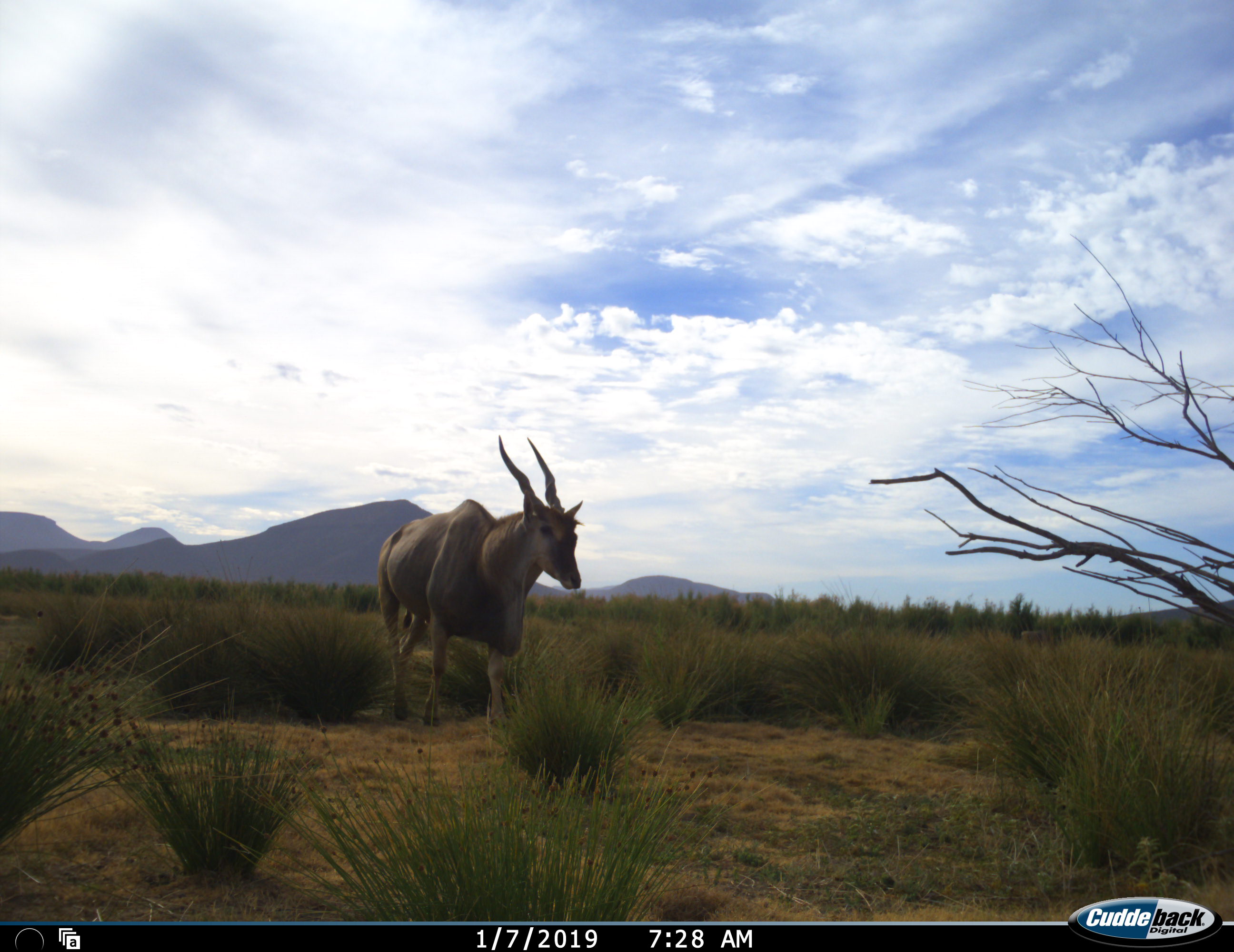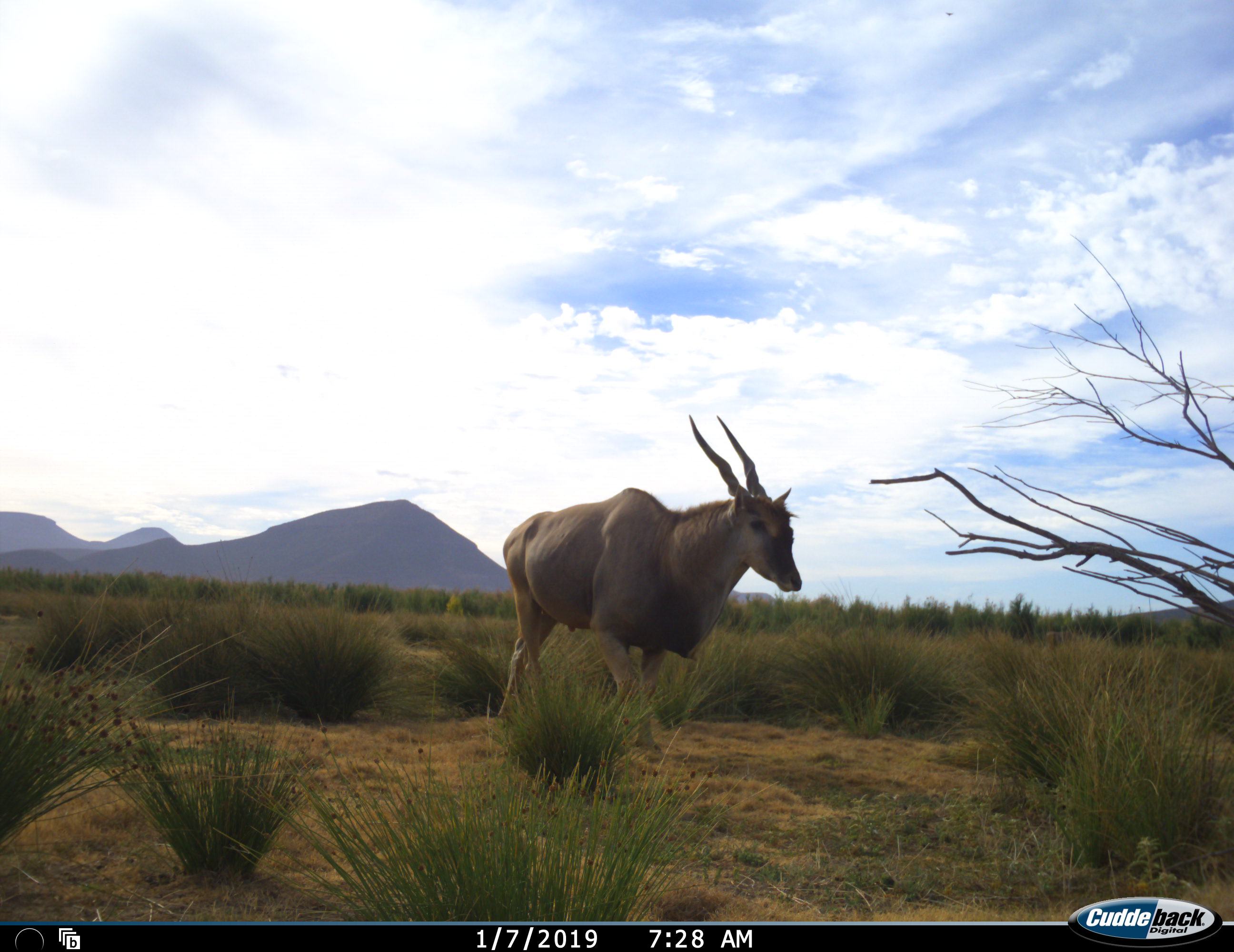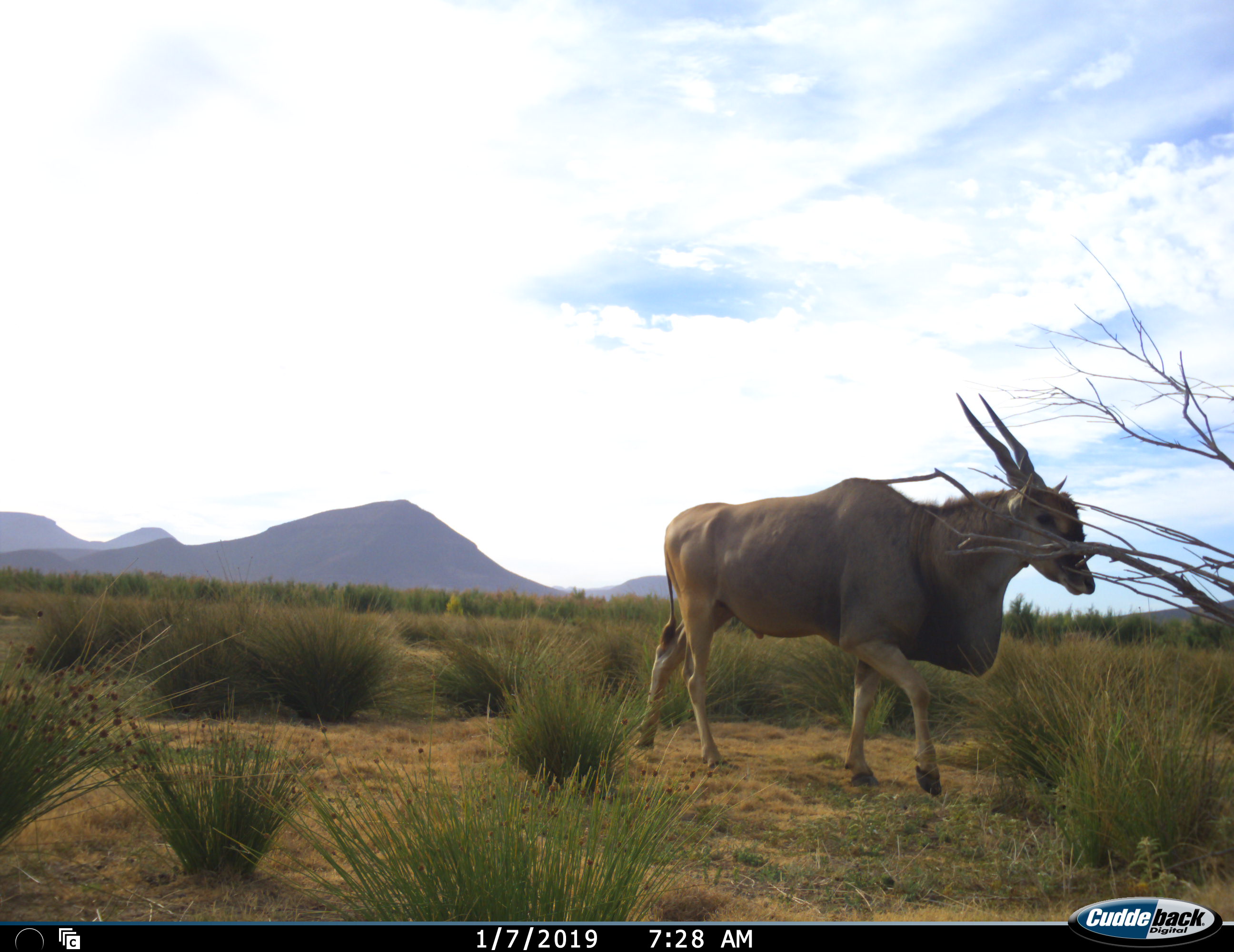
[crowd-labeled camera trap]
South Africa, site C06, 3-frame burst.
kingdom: Animalia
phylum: Chordata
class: Mammalia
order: Artiodactyla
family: Bovidae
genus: Tragelaphus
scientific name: Tragelaphus oryx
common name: eland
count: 1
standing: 0%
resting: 0%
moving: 100%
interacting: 0%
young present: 0%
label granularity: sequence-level